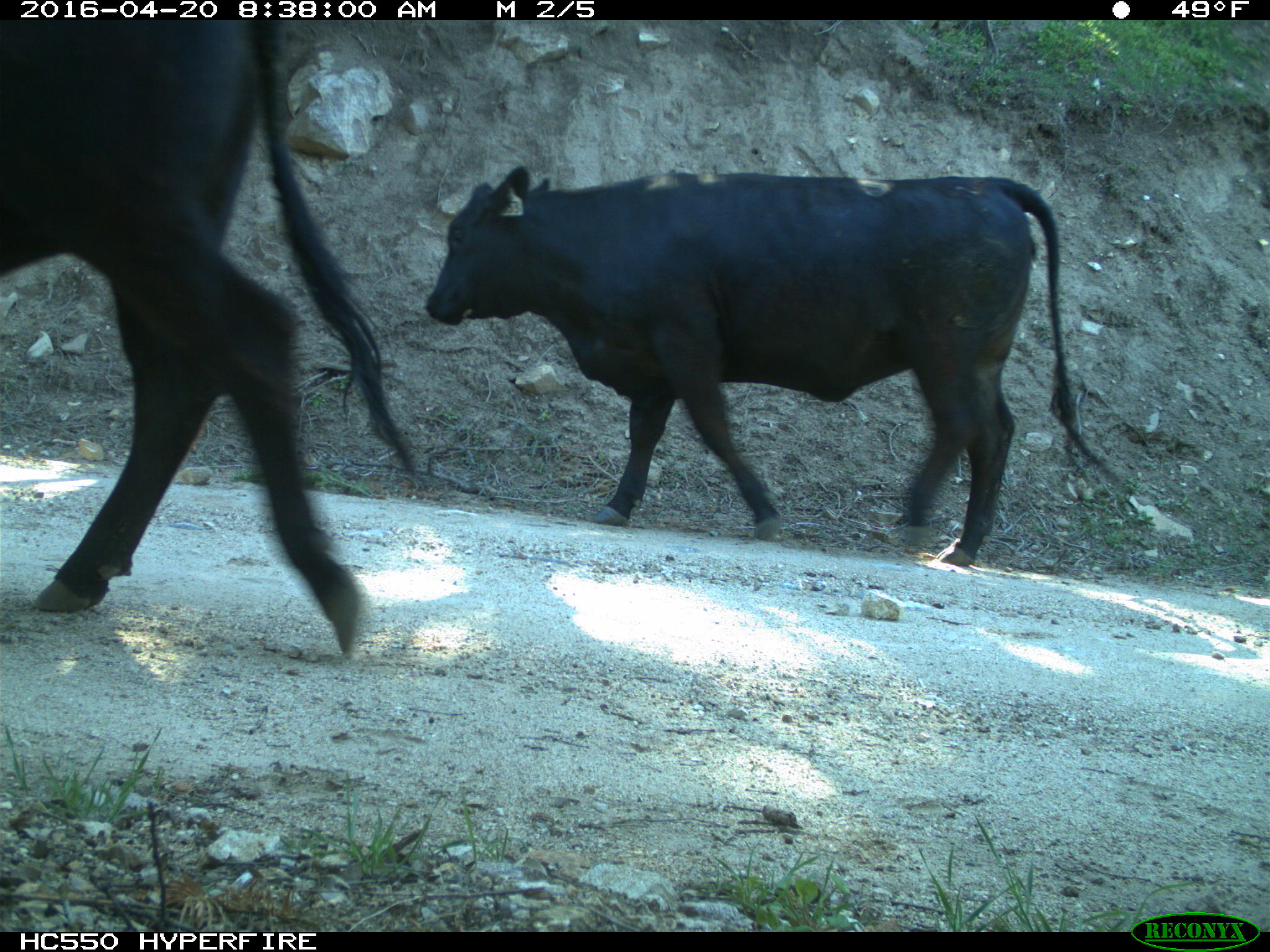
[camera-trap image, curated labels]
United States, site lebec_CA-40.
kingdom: Animalia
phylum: Chordata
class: Mammalia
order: Artiodactyla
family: Bovidae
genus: Bos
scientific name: Bos taurus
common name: domestic cow